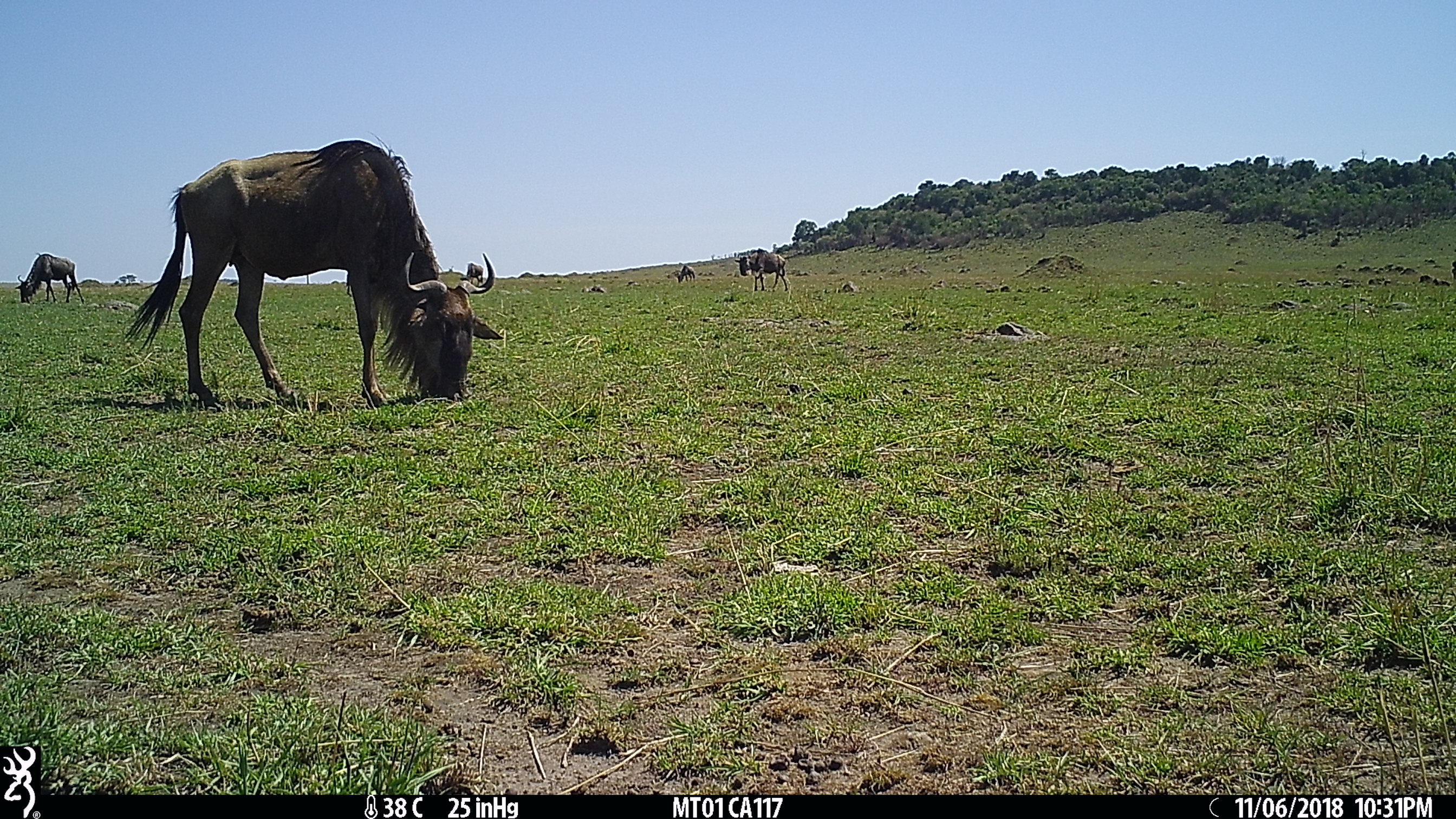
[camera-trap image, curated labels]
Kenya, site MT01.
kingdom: Animalia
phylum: Chordata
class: Mammalia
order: Artiodactyla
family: Bovidae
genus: Connochaetes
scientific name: Connochaetes taurinus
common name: blue wildebeest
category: wildebeest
Wildebeest (blue wildebeest) (Connochaetes taurinus).